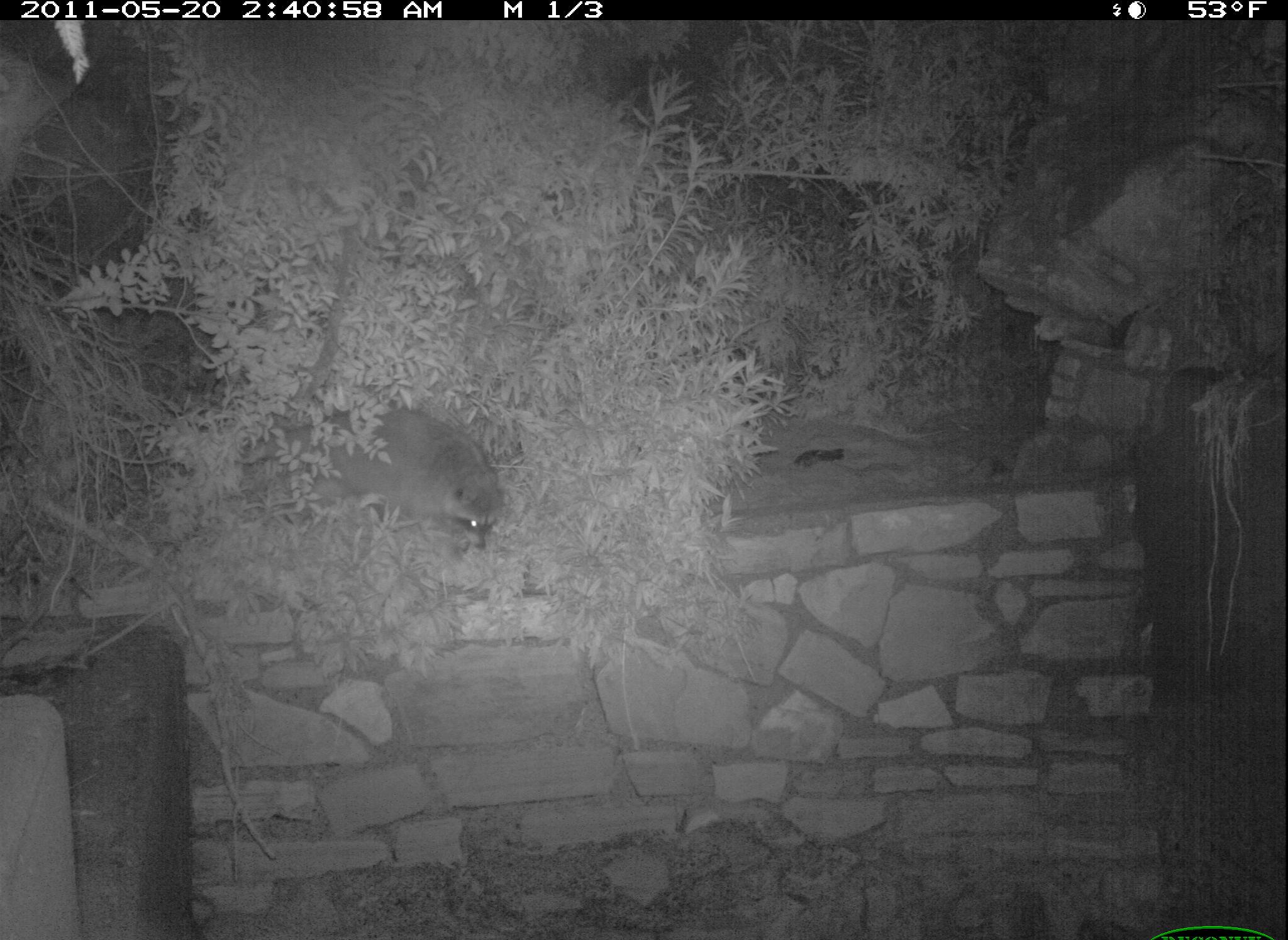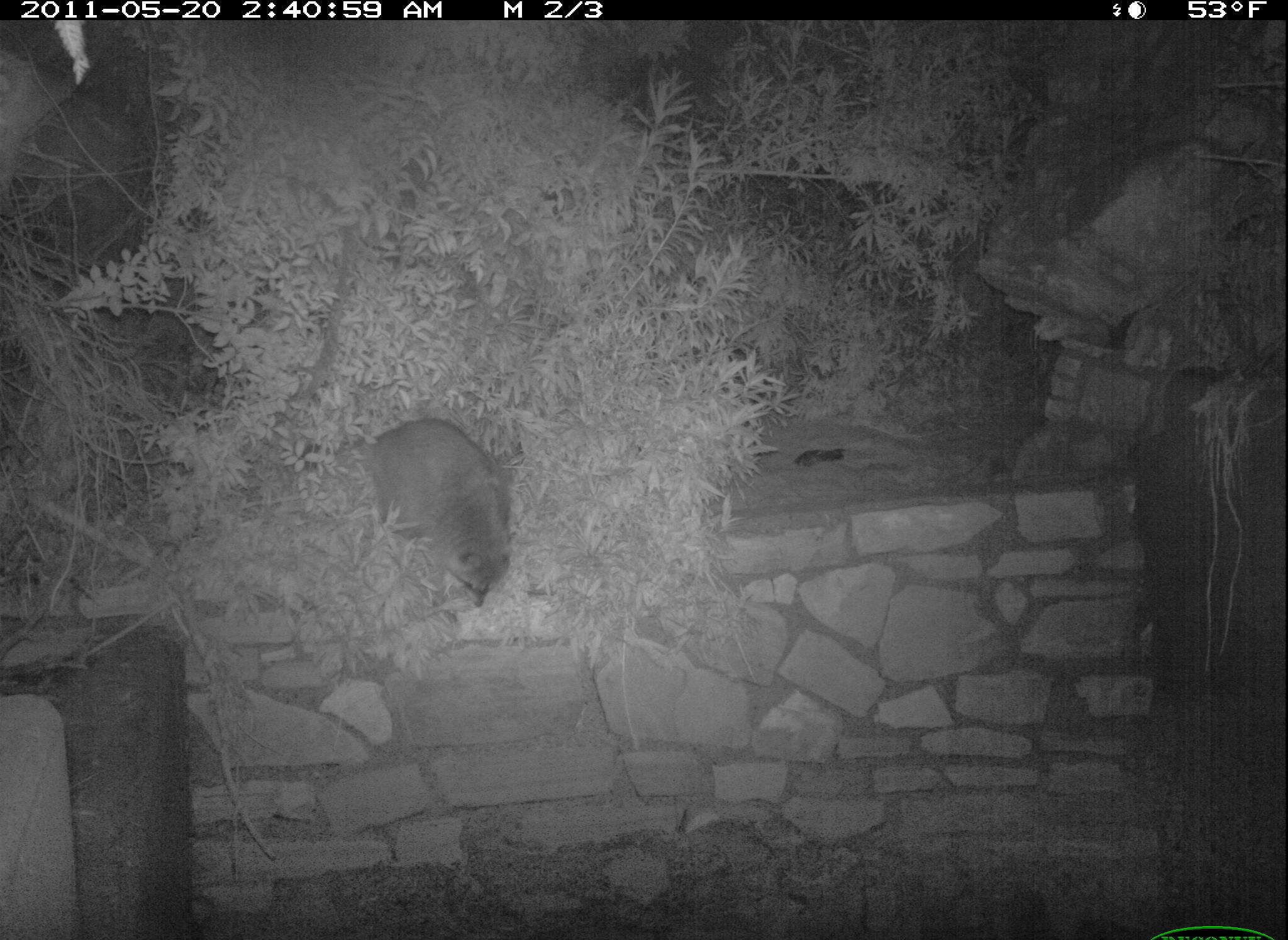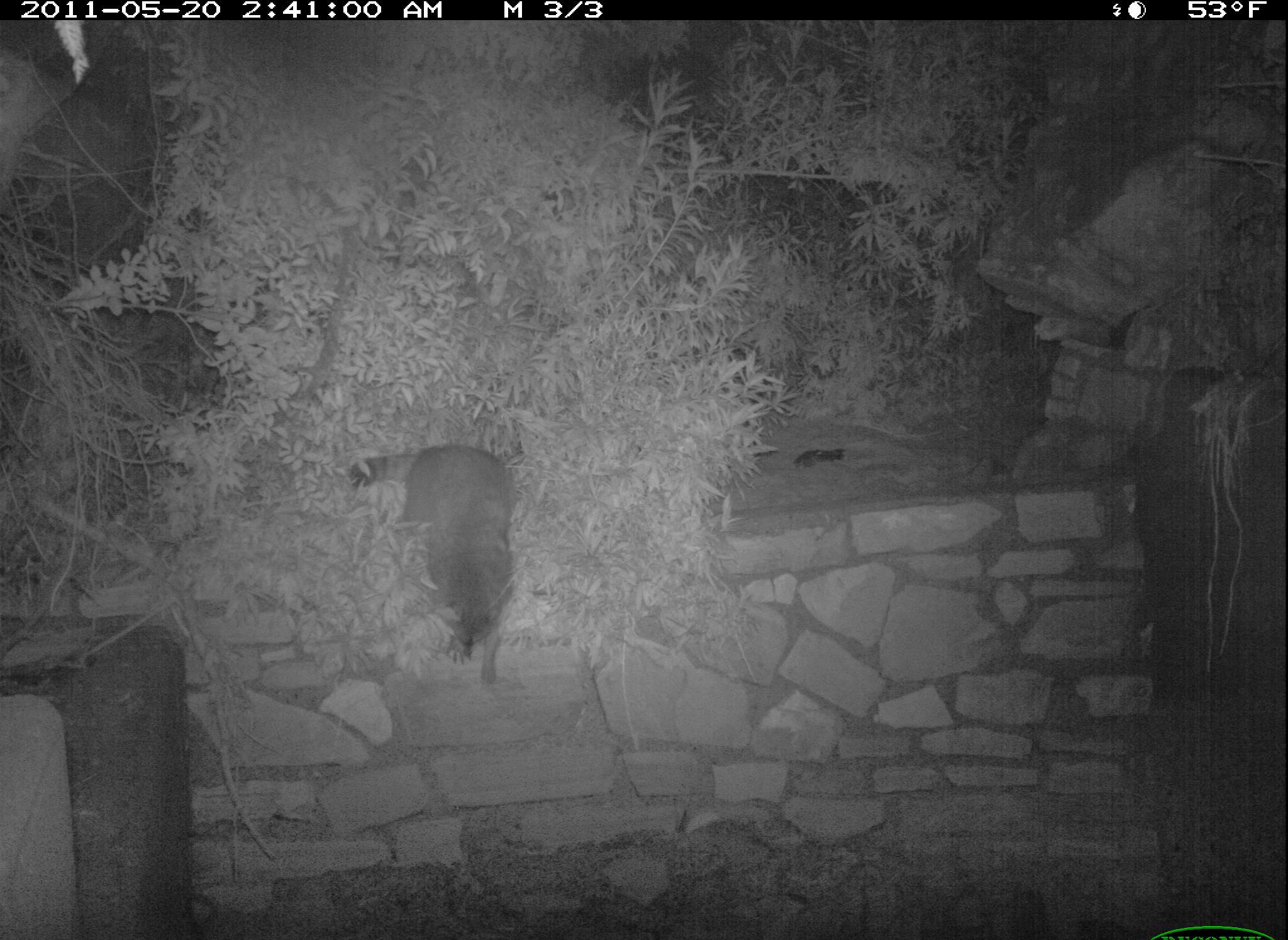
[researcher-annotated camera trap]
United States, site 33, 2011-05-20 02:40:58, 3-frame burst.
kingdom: Animalia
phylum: Chordata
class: Mammalia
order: Carnivora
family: Procyonidae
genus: Procyon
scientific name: Procyon lotor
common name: raccoon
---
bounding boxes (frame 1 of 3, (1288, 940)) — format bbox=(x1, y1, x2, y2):
raccoon: bbox=(287, 393, 515, 565)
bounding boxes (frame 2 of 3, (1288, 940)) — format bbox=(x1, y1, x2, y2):
raccoon: bbox=(338, 411, 526, 620)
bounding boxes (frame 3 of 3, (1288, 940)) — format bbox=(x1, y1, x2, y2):
raccoon: bbox=(325, 424, 541, 696)